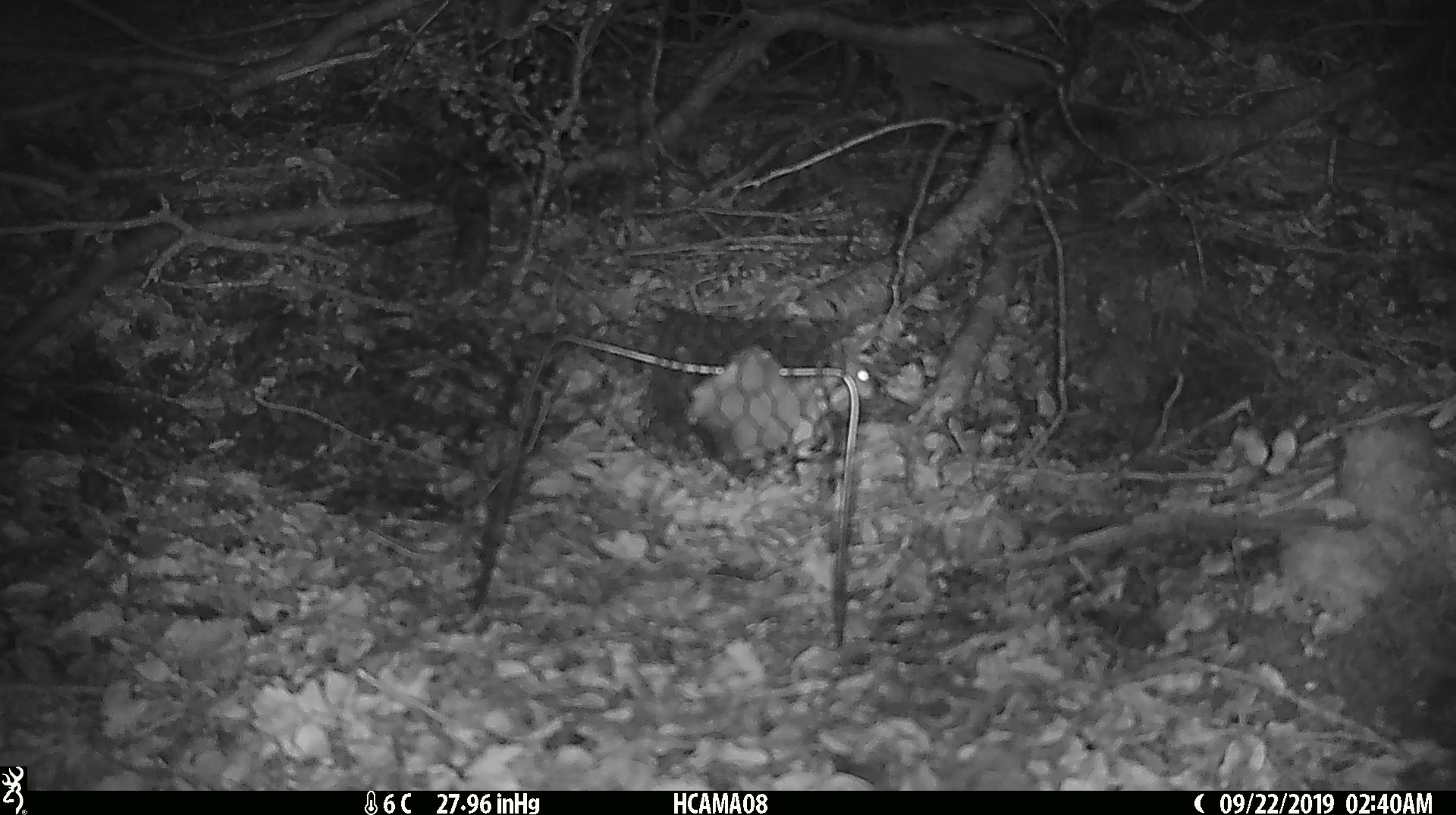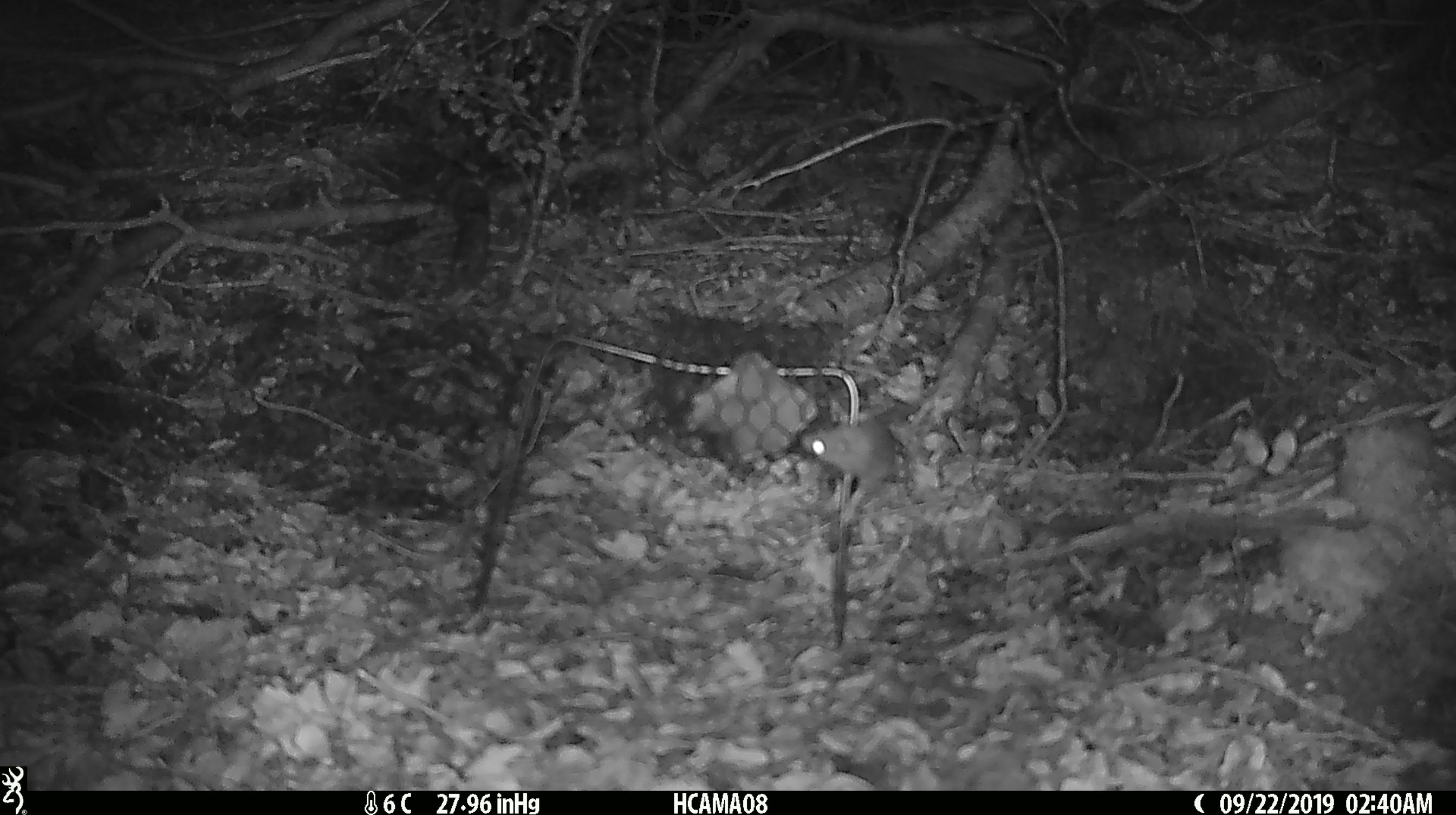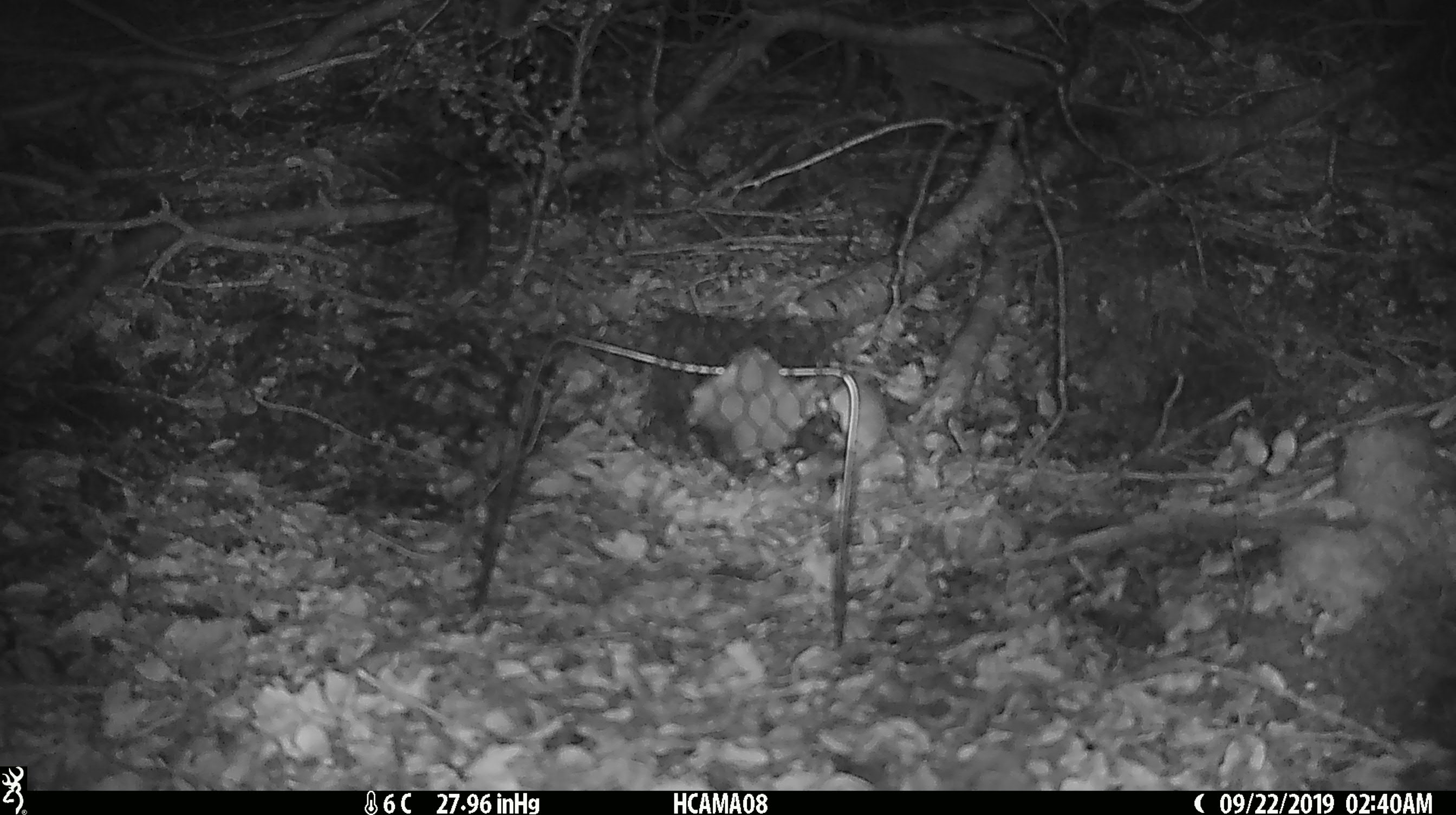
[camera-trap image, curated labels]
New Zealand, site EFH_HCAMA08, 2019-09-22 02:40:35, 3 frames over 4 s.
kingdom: Animalia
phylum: Chordata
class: Mammalia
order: Rodentia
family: Muridae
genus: Mus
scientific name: Mus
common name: mouse